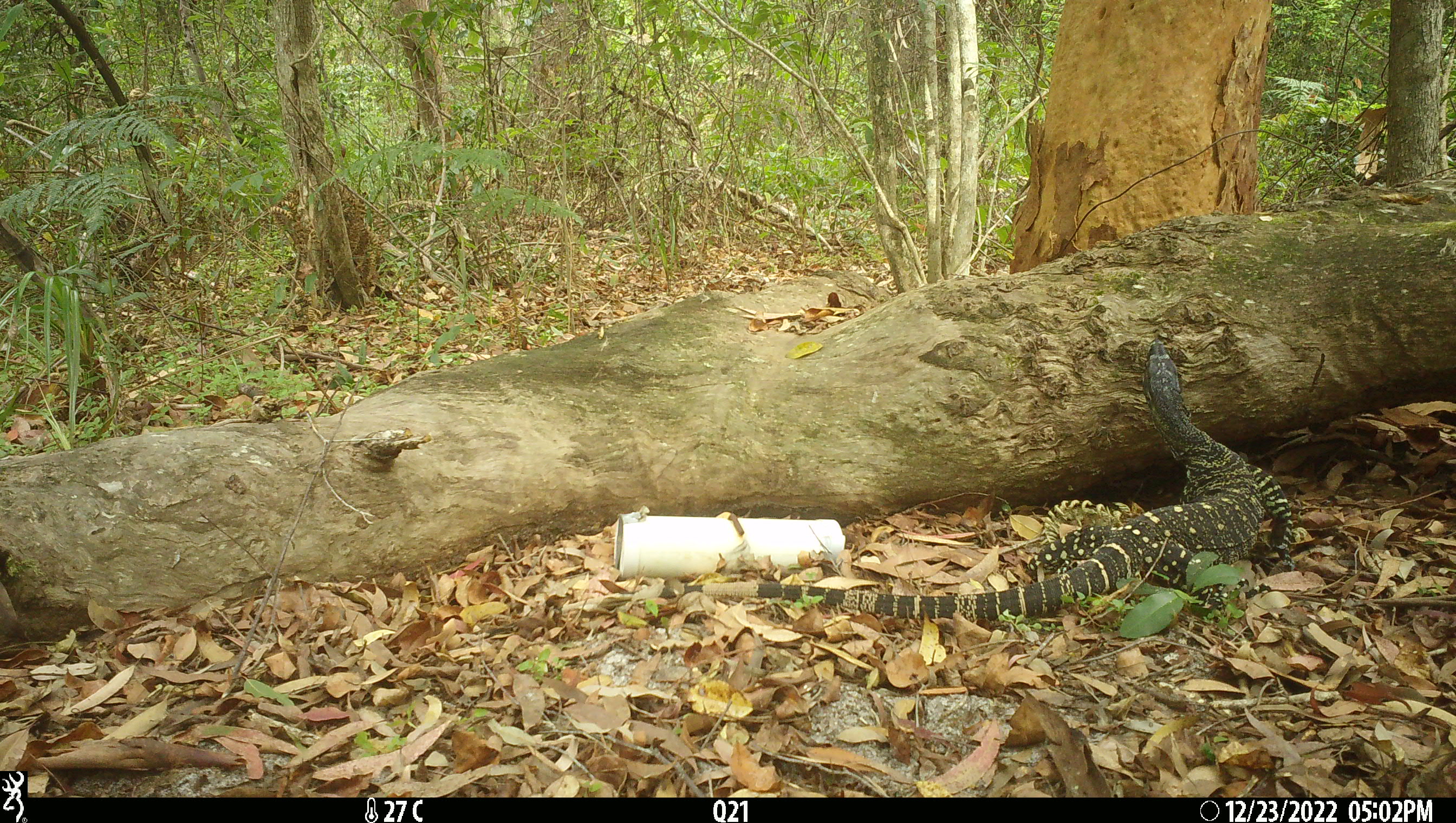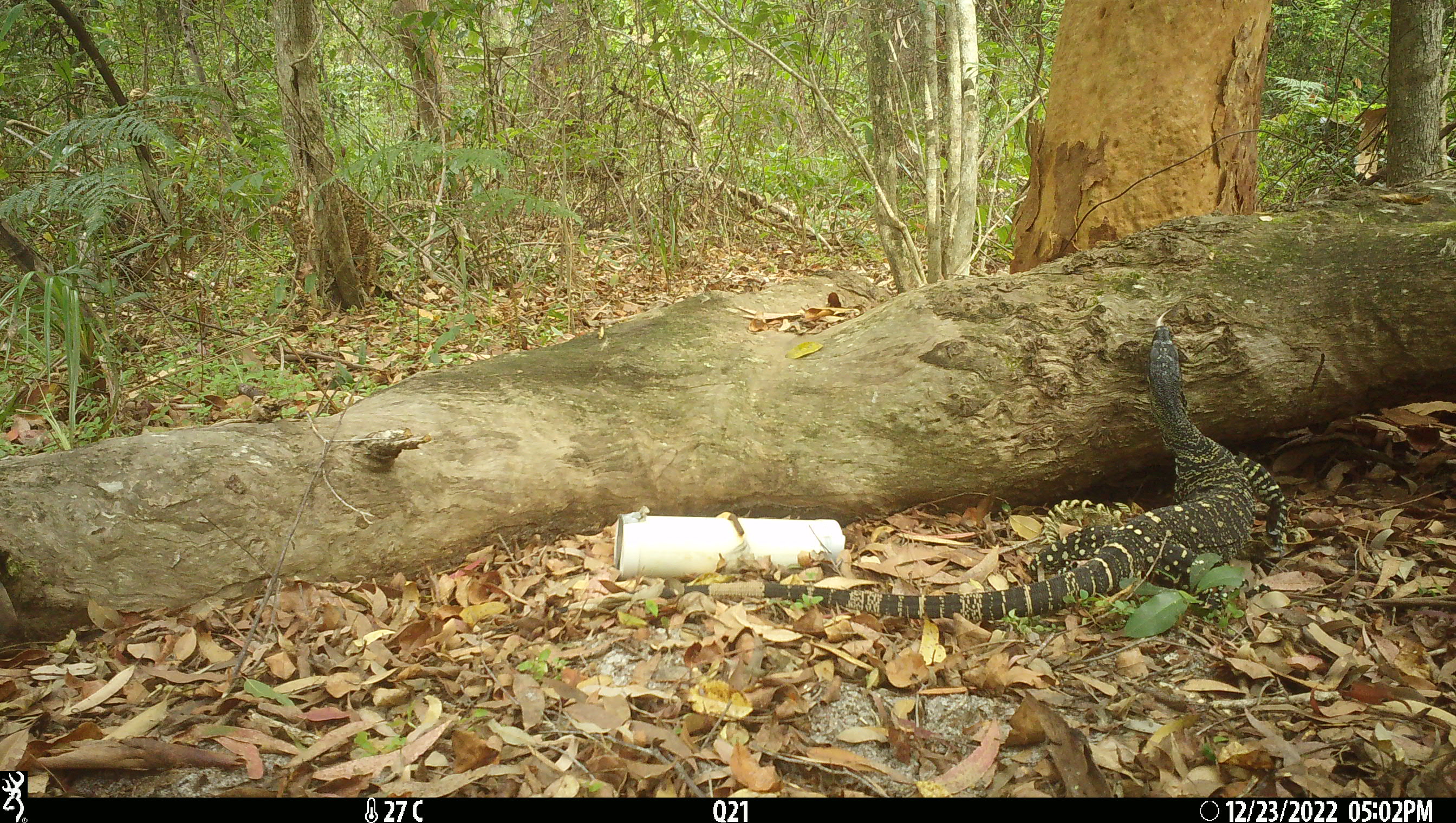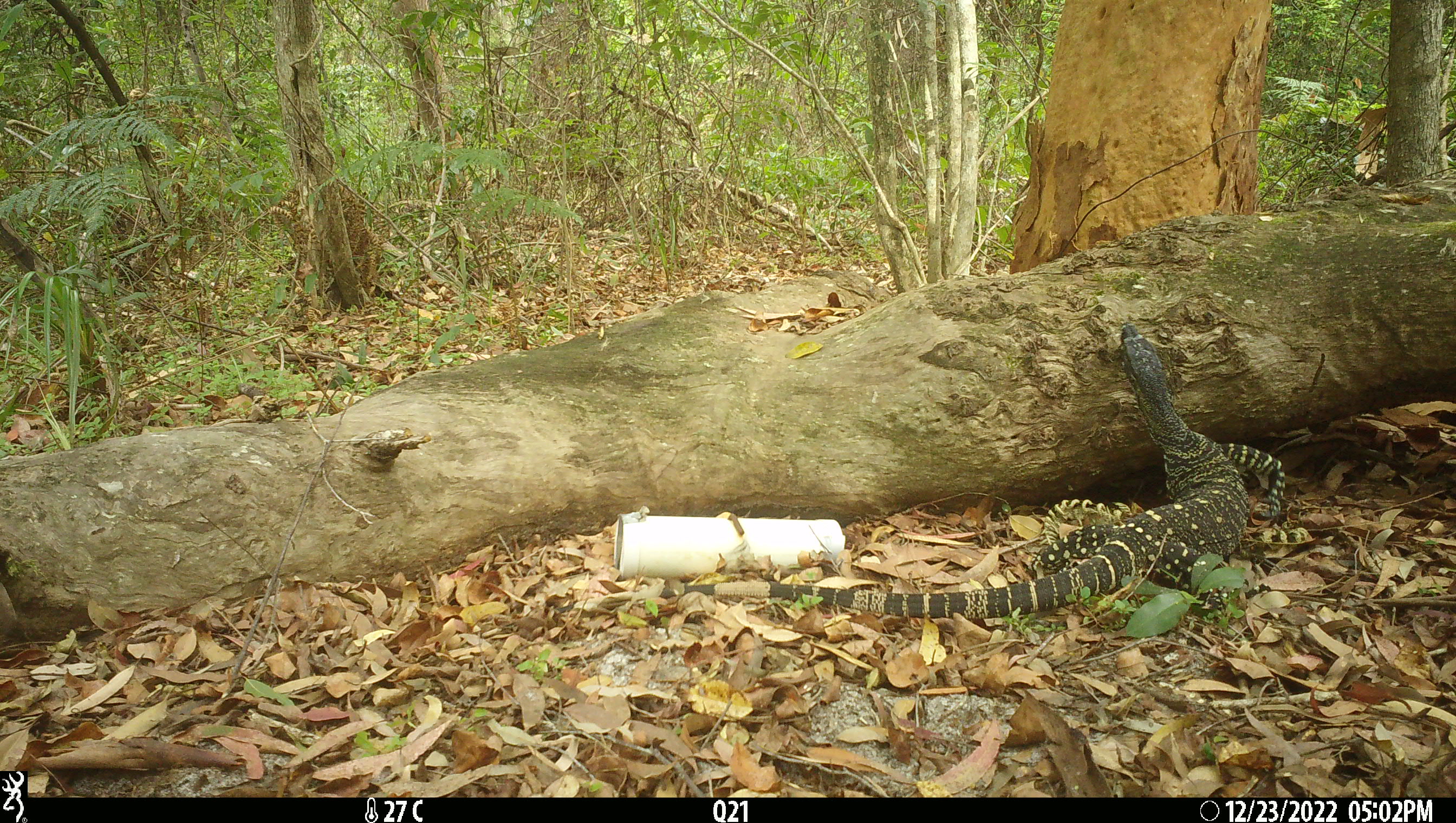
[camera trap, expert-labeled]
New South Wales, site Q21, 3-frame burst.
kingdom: Animalia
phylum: Chordata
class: Reptilia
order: Squamata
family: Varanidae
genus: Varanus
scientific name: Varanus varius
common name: lace monitor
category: goanna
Goanna (lace monitor) (Varanus varius).